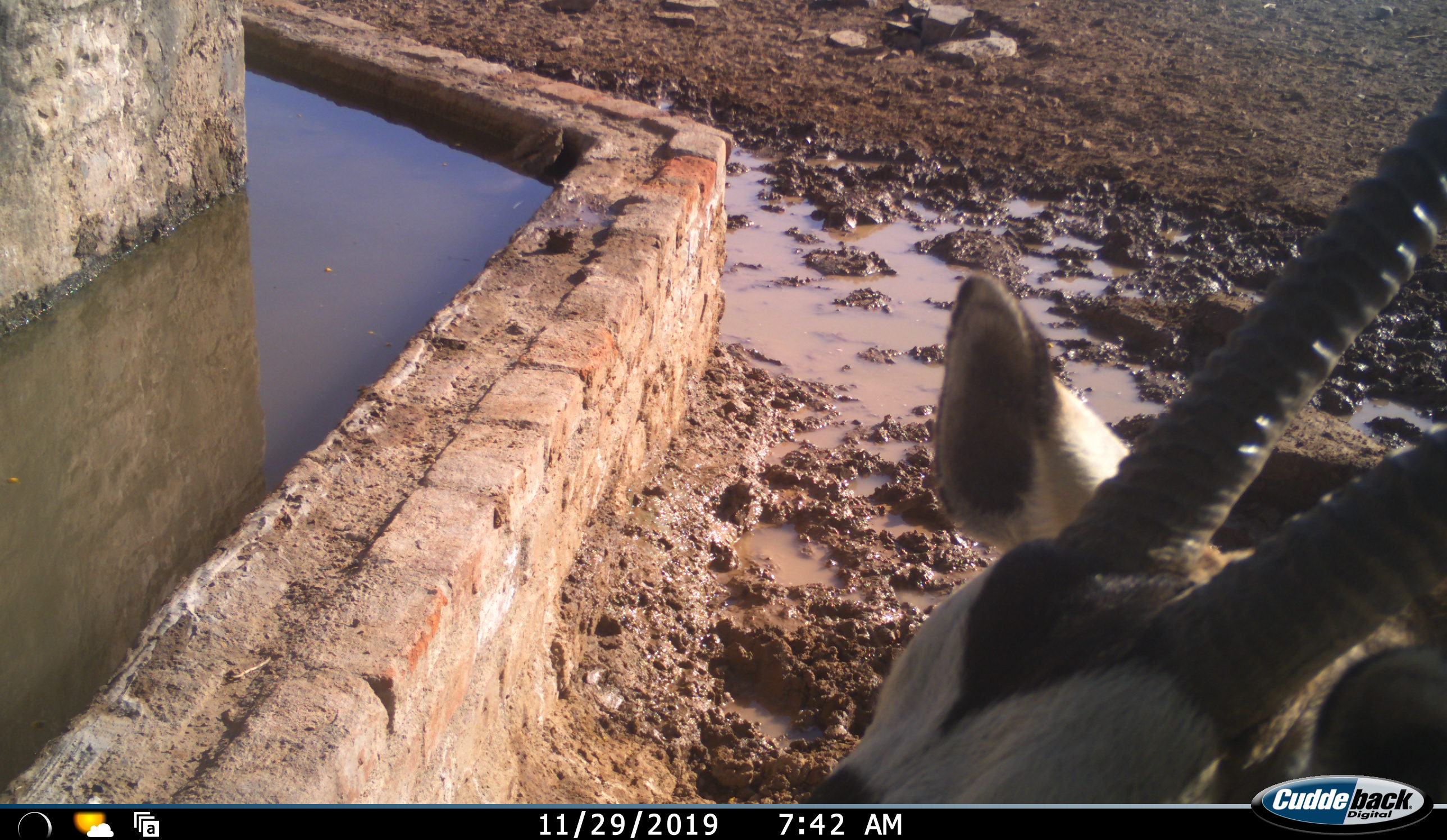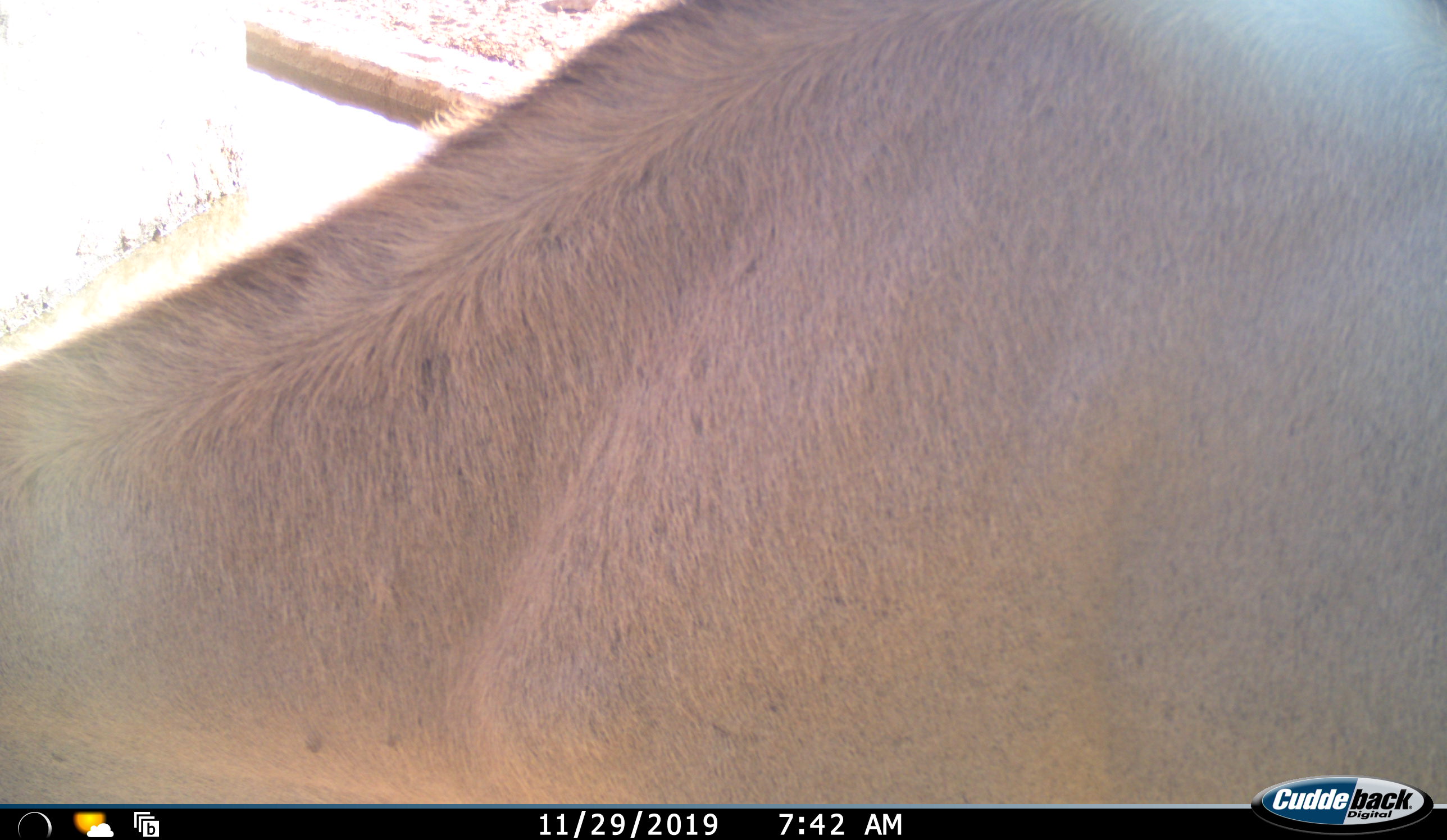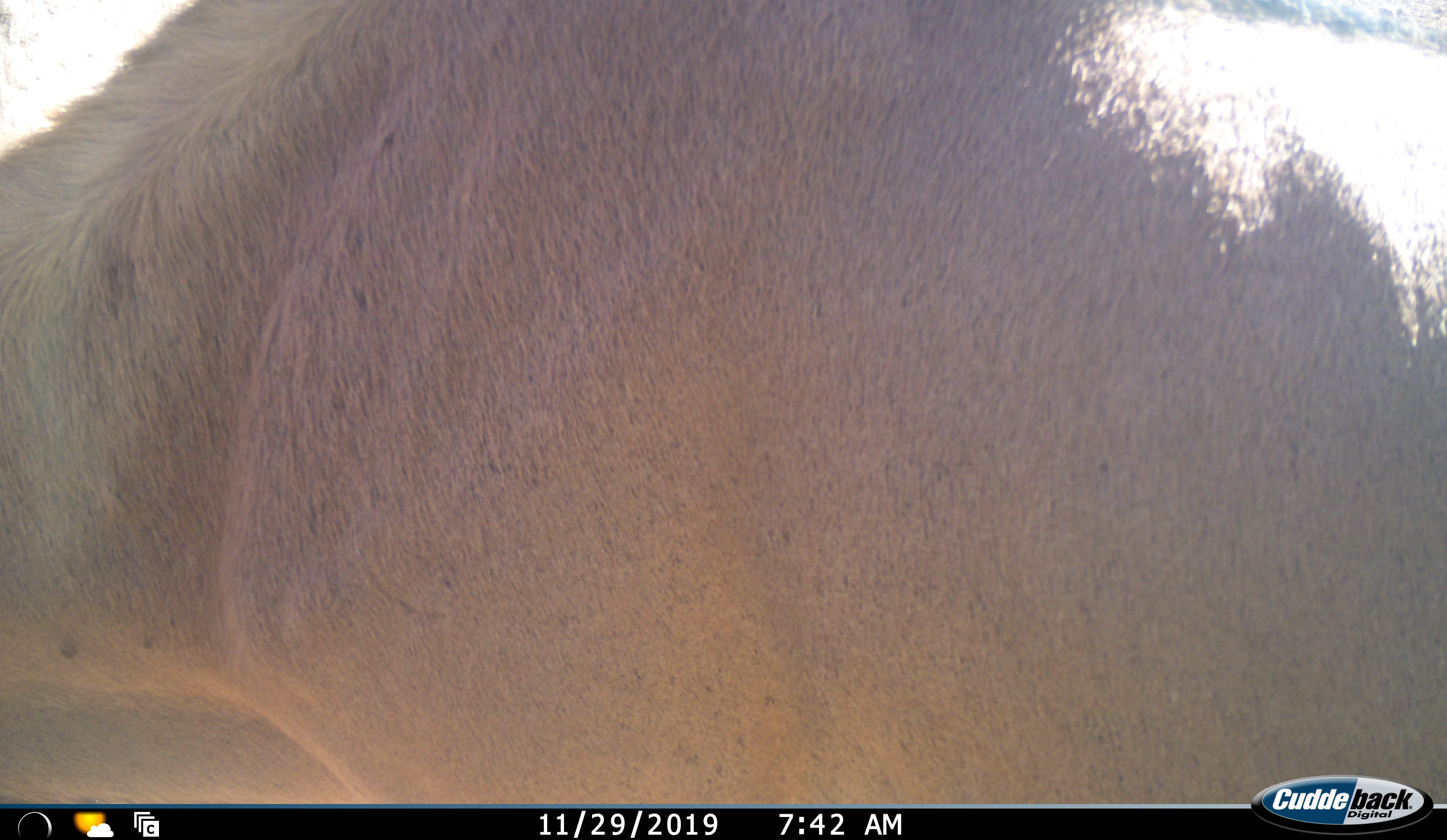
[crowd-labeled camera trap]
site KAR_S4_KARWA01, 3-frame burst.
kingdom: Animalia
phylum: Chordata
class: Mammalia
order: Artiodactyla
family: Bovidae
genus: Oryx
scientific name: Oryx gazella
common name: gemsbok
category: oryx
Oryx (gemsbok) (Oryx gazella), count 1. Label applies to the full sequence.